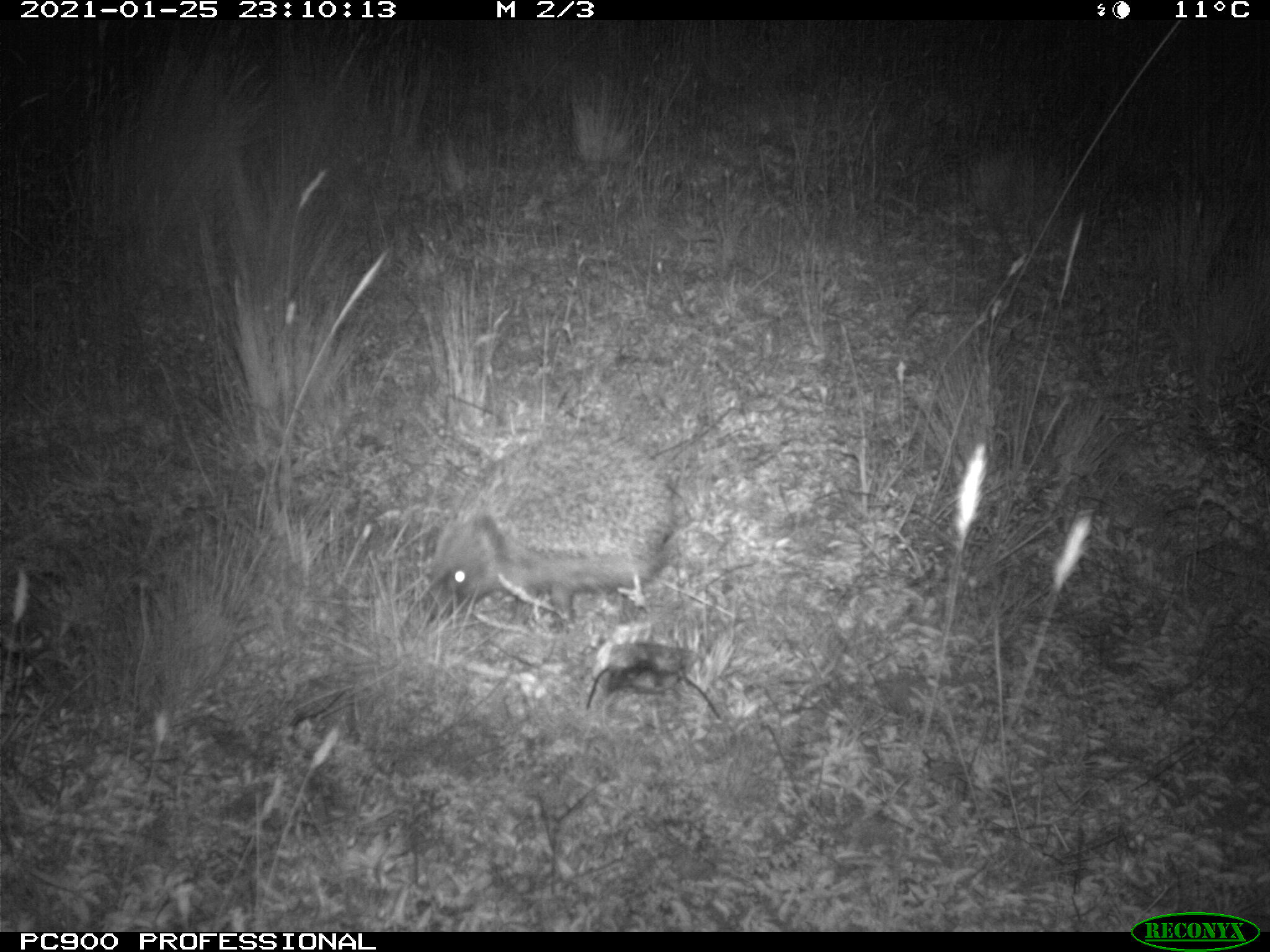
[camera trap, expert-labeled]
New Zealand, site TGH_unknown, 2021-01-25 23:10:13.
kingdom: Animalia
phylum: Chordata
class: Mammalia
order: Eulipotyphla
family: Erinaceidae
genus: Erinaceus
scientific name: Erinaceus europaeus europaeus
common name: european hedgehog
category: hedgehog